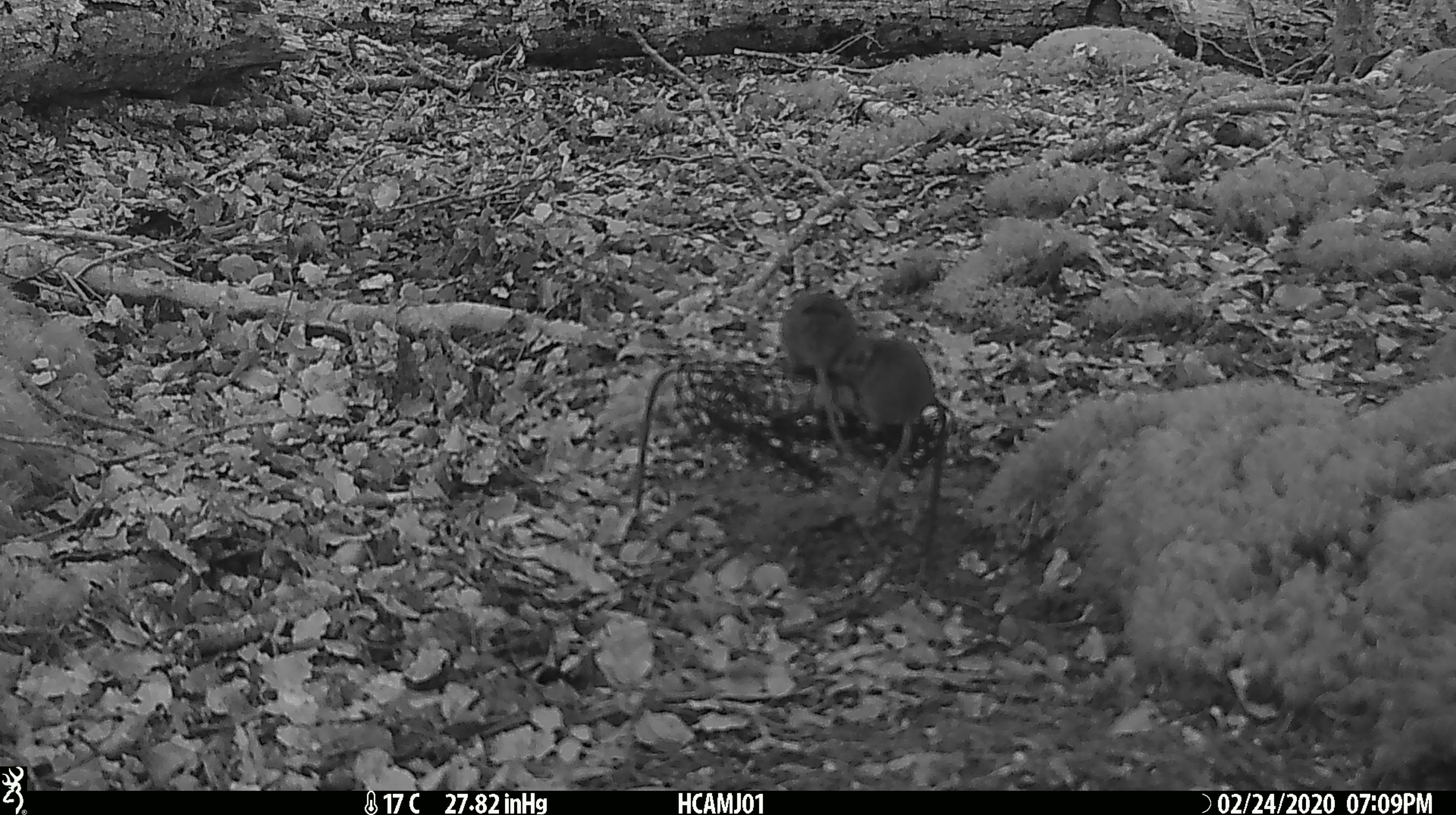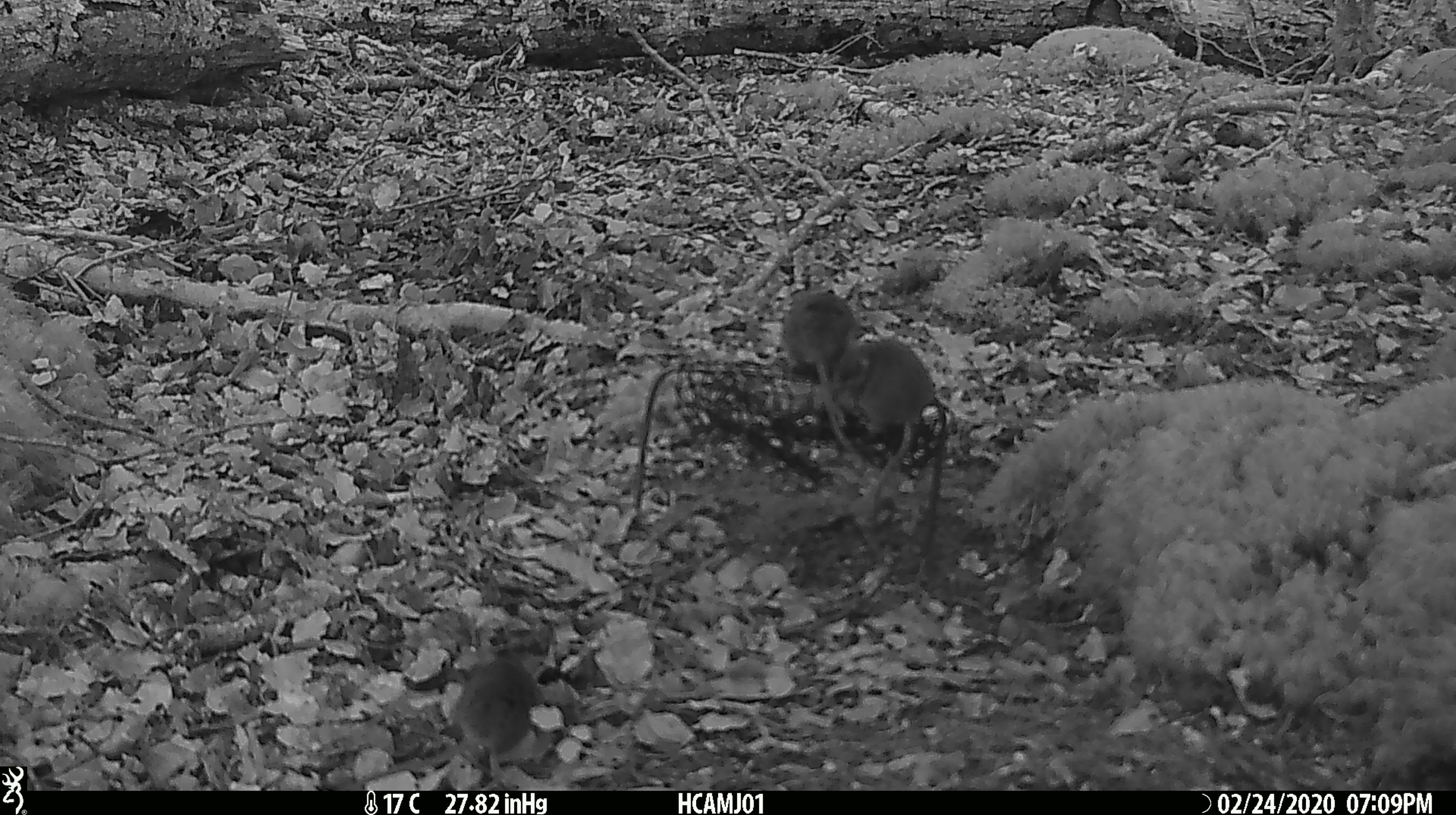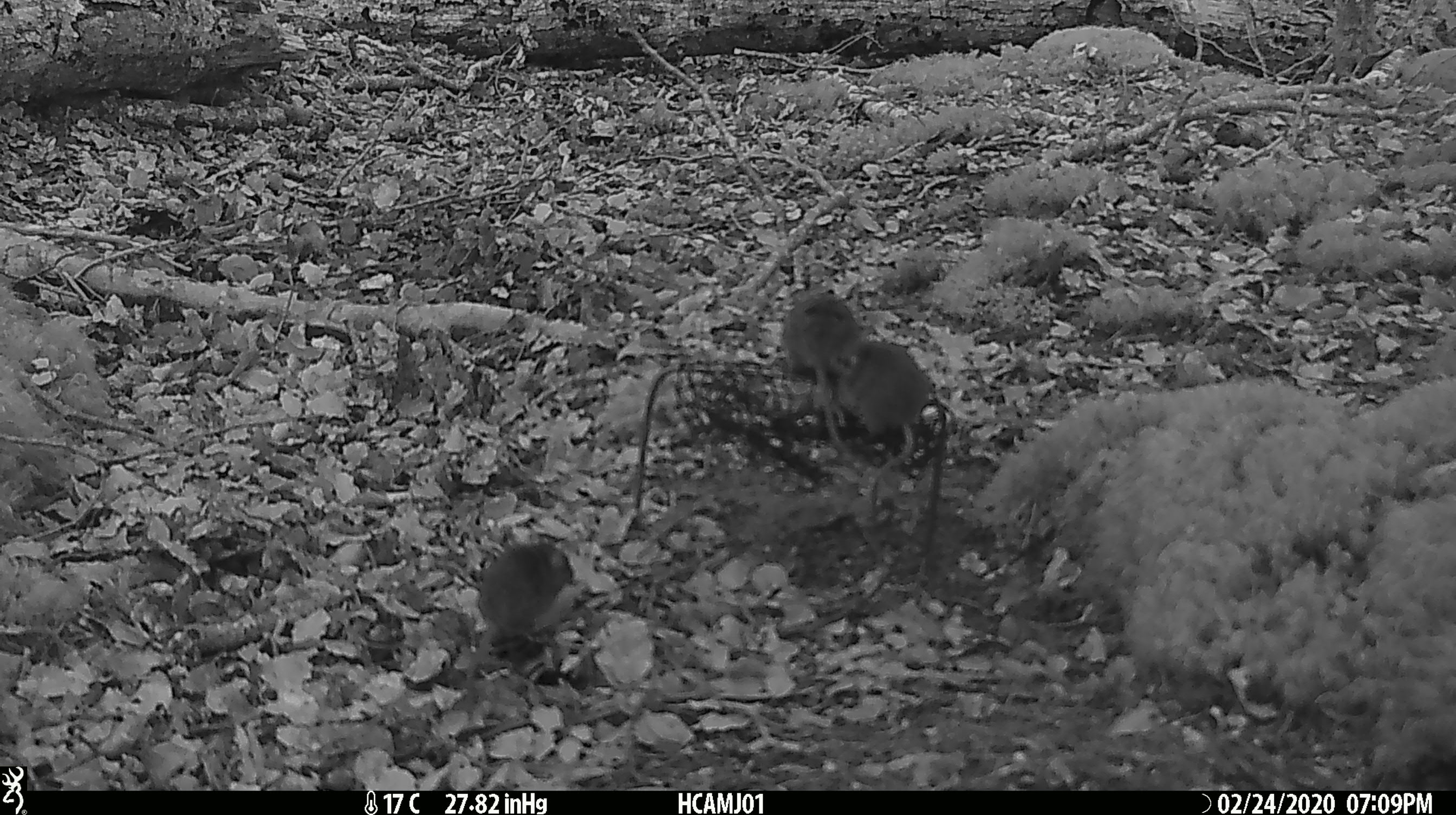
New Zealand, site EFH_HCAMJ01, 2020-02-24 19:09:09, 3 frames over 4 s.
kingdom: Animalia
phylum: Chordata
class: Mammalia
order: Rodentia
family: Muridae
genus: Mus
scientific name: Mus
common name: mouse